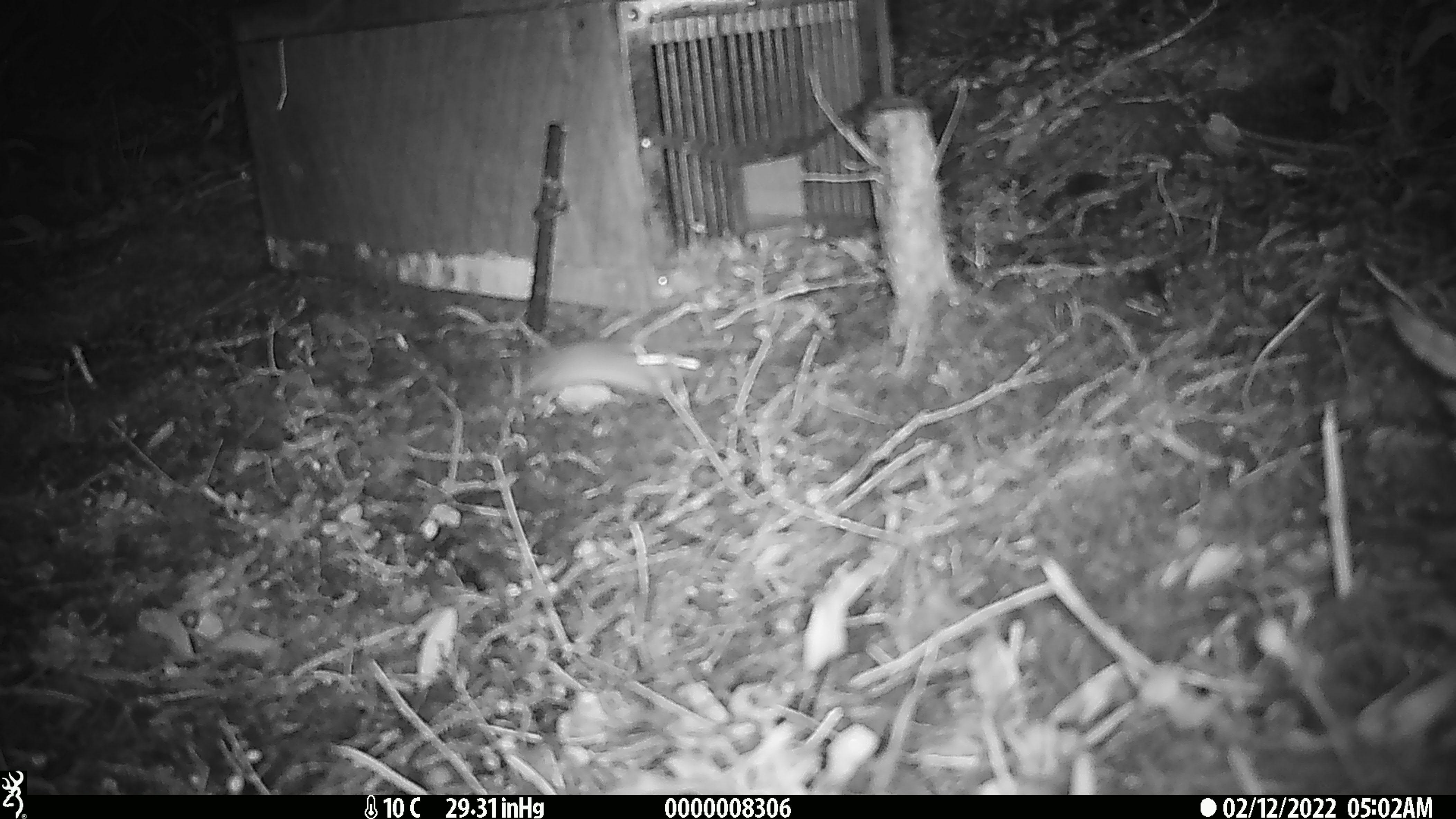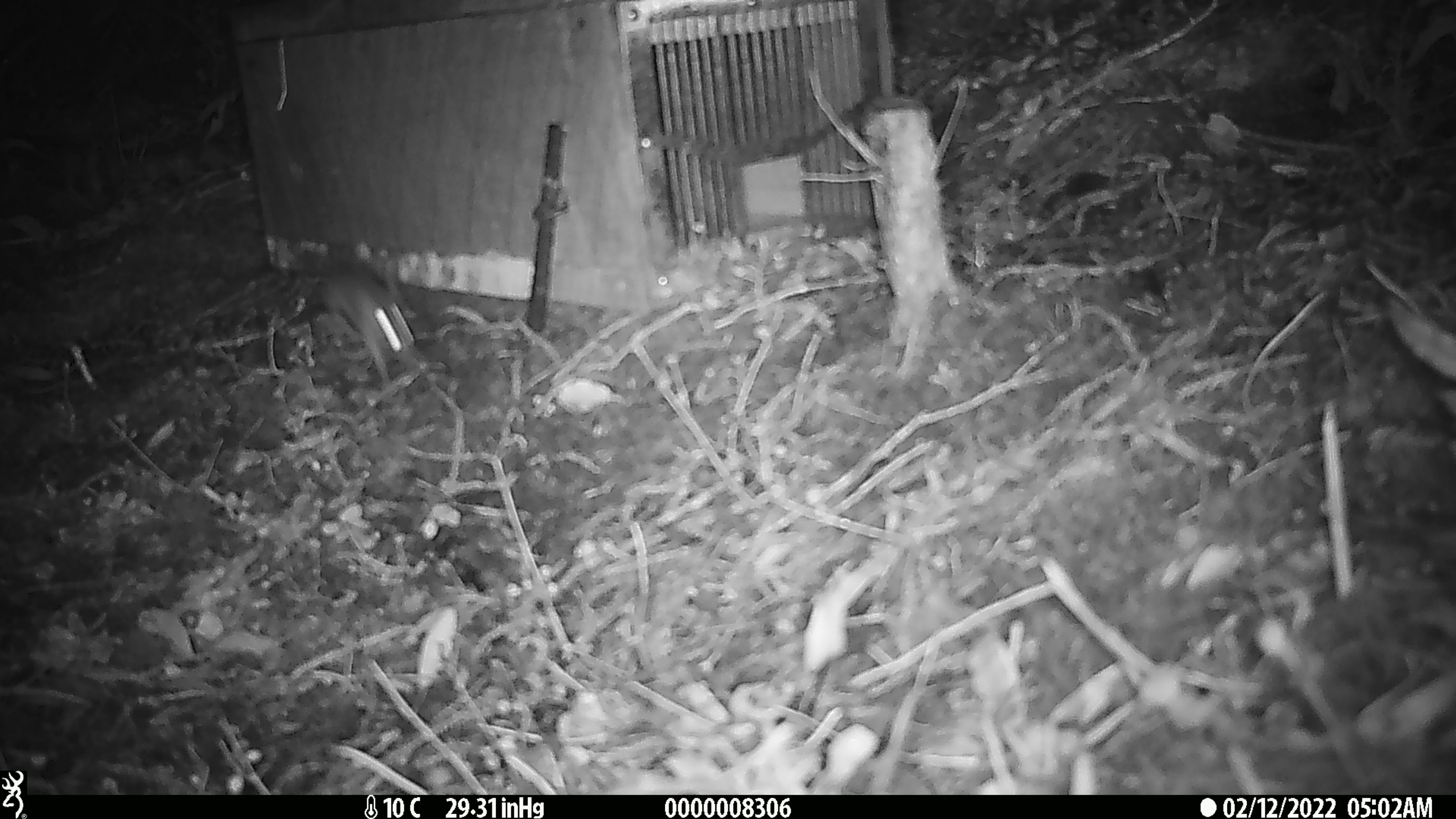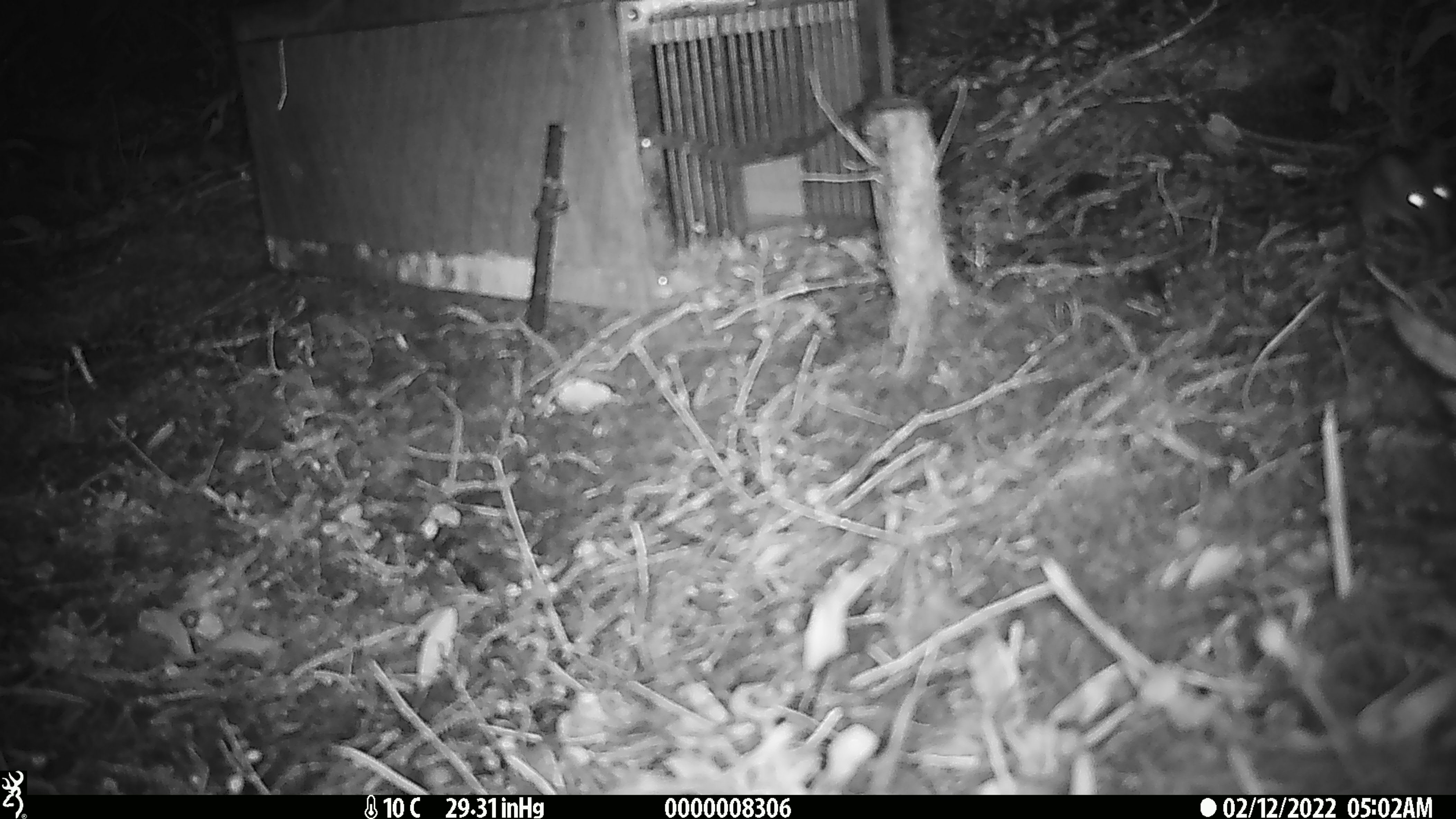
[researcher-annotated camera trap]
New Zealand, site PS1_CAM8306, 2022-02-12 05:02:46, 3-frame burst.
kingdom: Animalia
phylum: Chordata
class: Mammalia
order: Rodentia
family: Muridae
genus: Mus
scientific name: Mus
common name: mouse